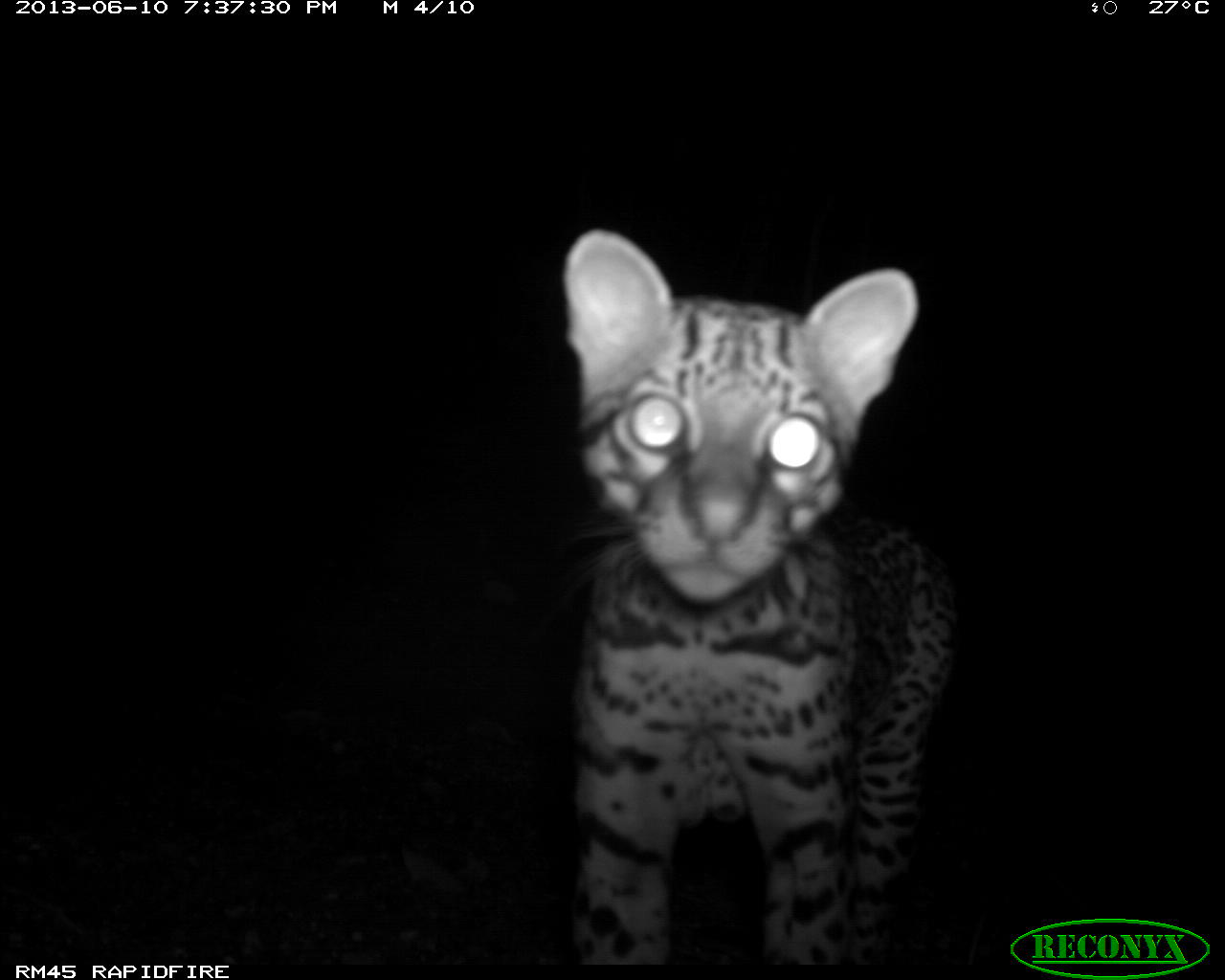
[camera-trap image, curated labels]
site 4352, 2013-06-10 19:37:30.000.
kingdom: Animalia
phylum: Chordata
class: Mammalia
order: Carnivora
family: Felidae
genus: Leopardus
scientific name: Leopardus pardalis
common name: ocelot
Leopardus pardalis (ocelot), count 1.